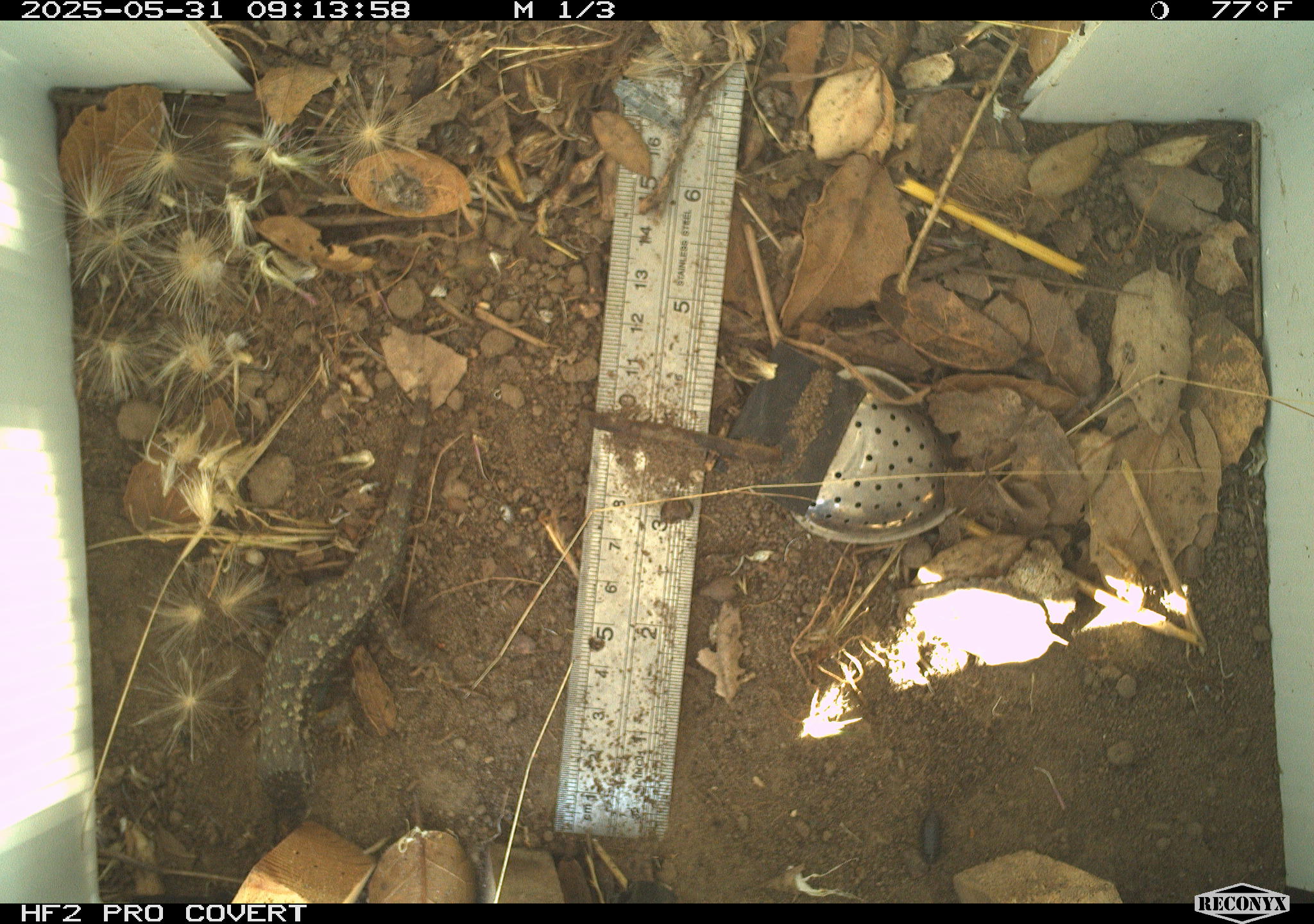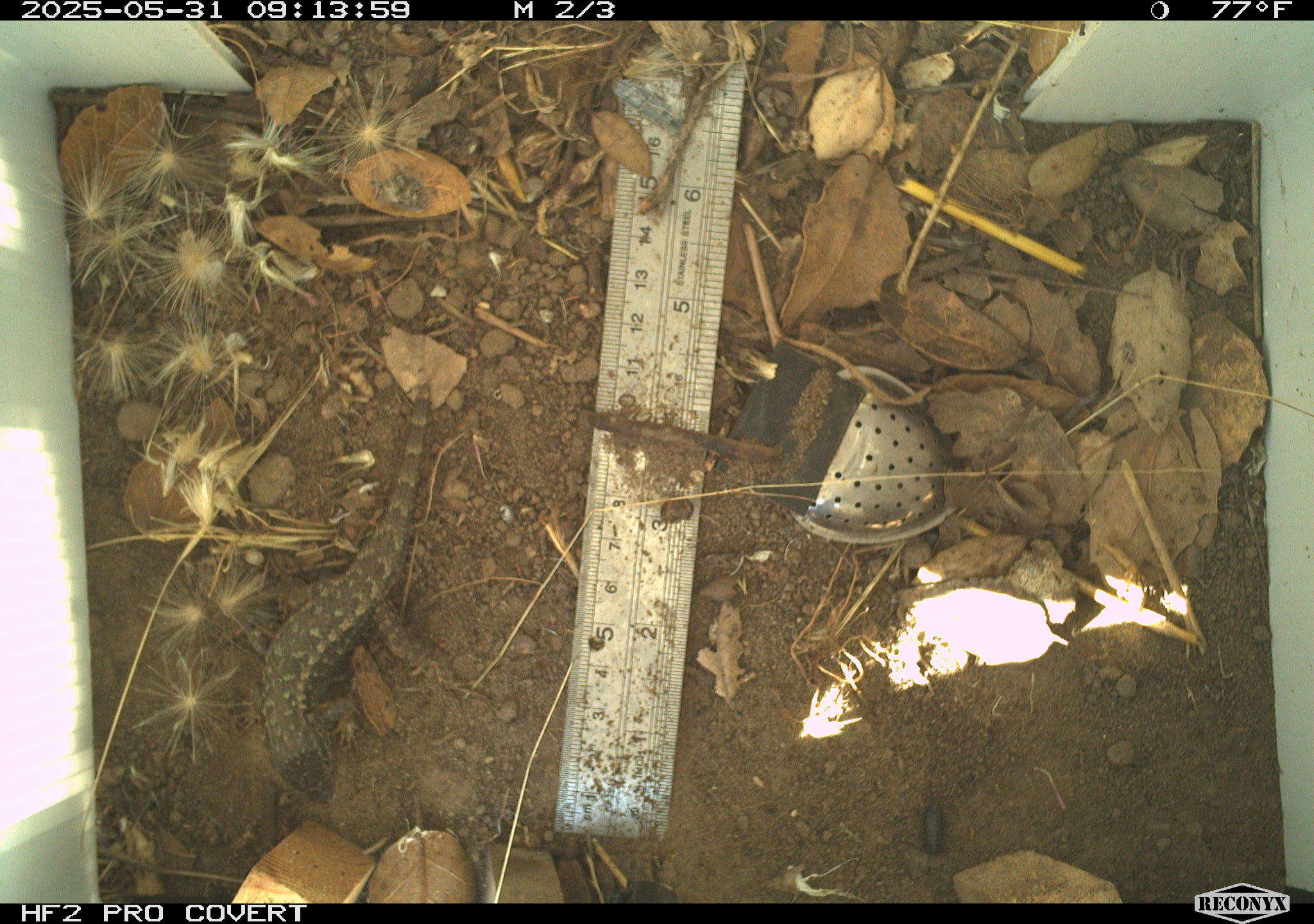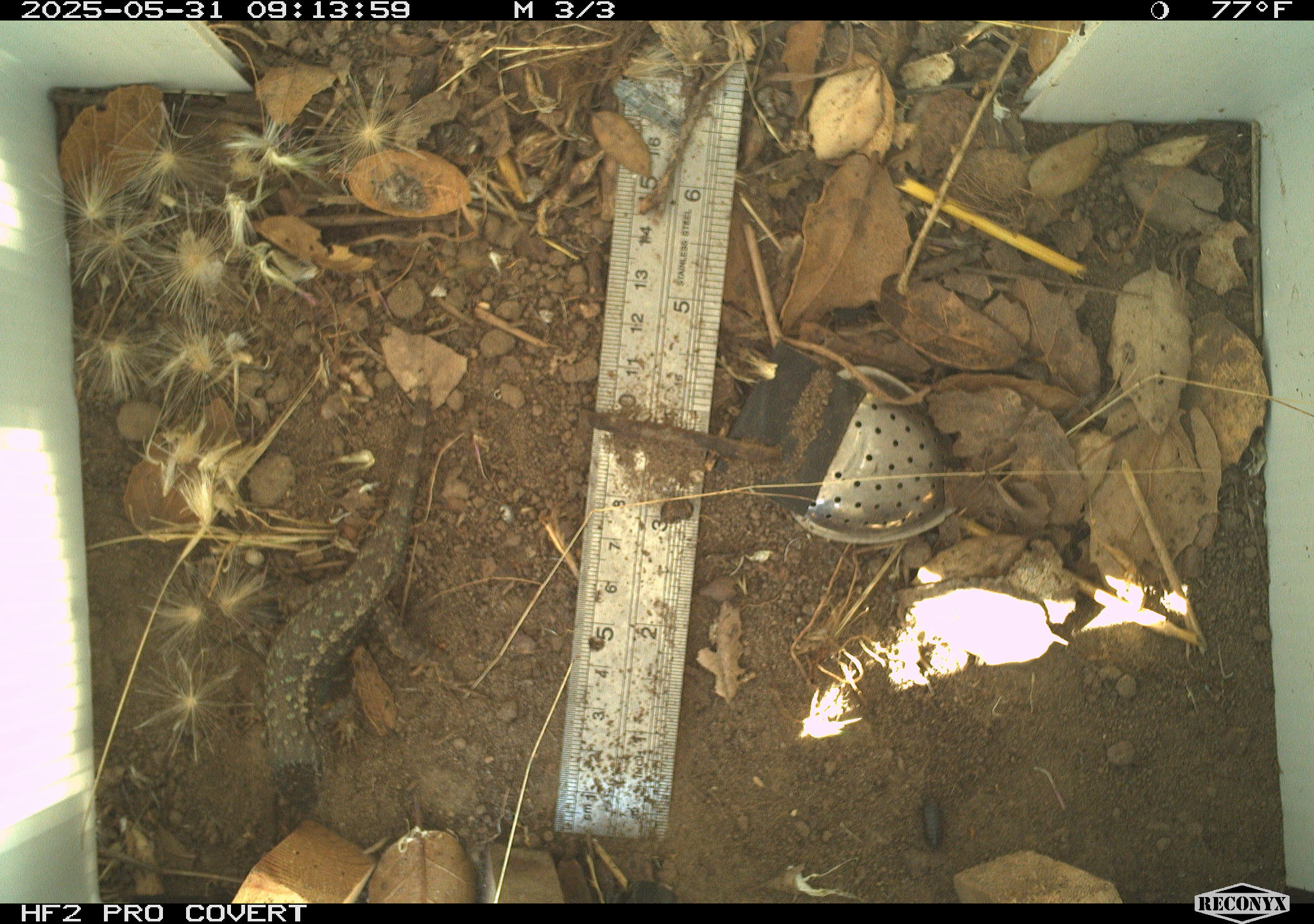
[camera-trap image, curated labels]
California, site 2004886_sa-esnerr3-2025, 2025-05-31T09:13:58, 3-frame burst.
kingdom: Animalia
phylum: Chordata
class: Reptilia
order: Squamata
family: Phrynosomatidae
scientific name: Phrynosomatidae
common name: north american spiny lizards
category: sceloporus/uta species